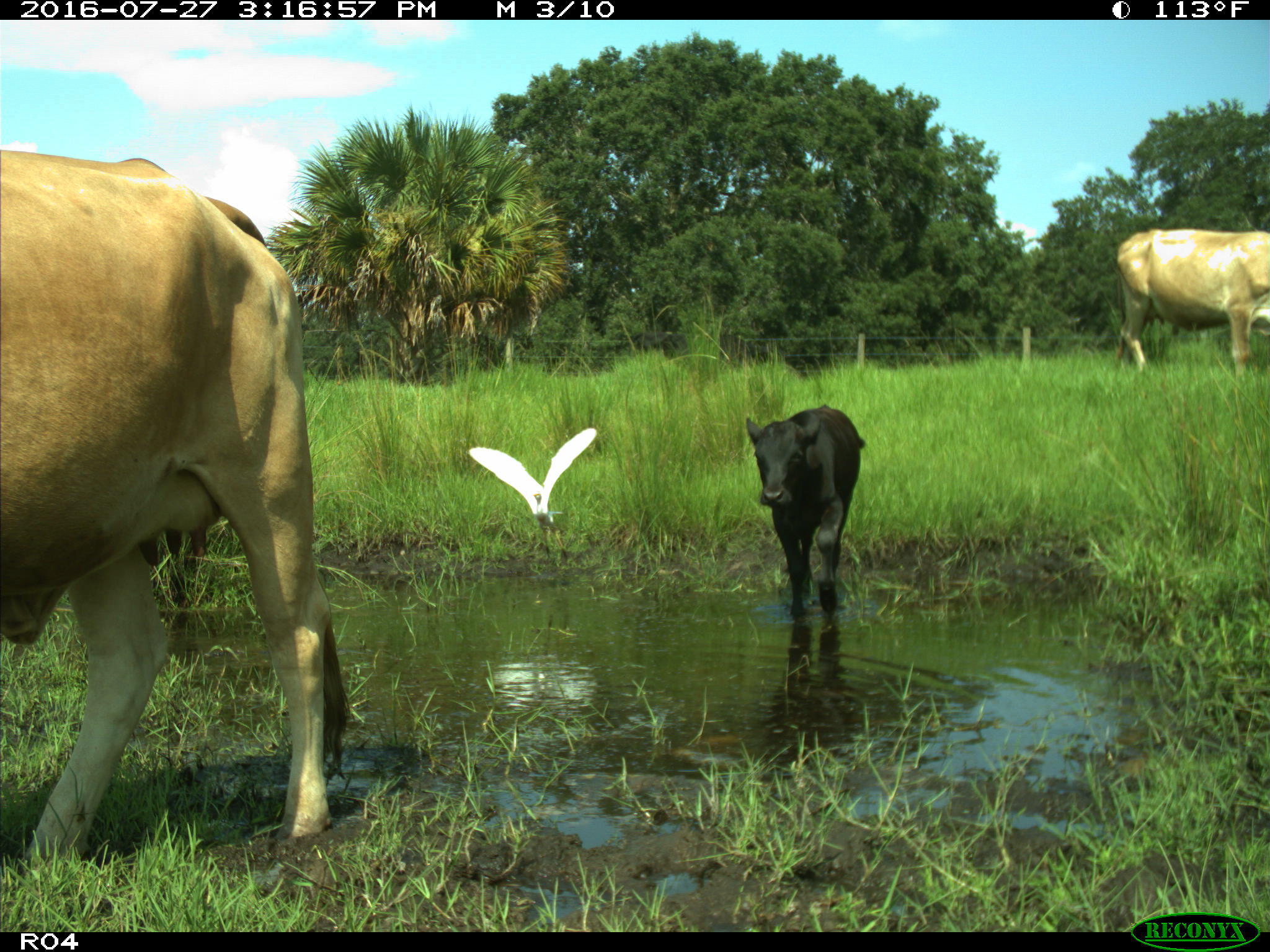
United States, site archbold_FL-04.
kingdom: Animalia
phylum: Chordata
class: Mammalia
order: Artiodactyla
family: Bovidae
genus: Bos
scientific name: Bos taurus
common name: domestic cow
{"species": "Bos taurus (domestic cow)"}